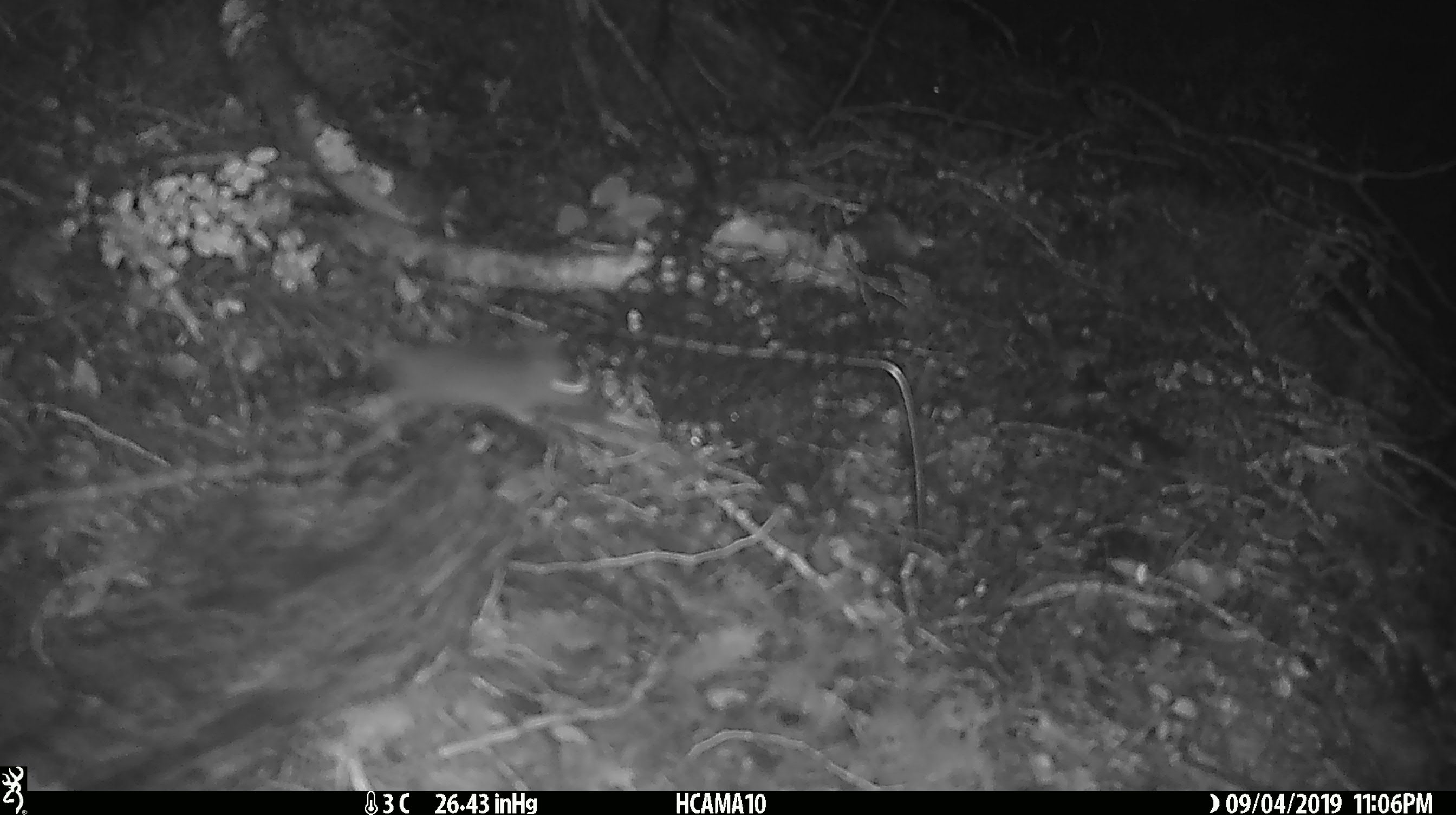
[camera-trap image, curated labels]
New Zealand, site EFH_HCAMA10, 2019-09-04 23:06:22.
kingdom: Animalia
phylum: Chordata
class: Mammalia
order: Rodentia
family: Muridae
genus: Mus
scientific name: Mus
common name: mouse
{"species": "mouse (Mus)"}